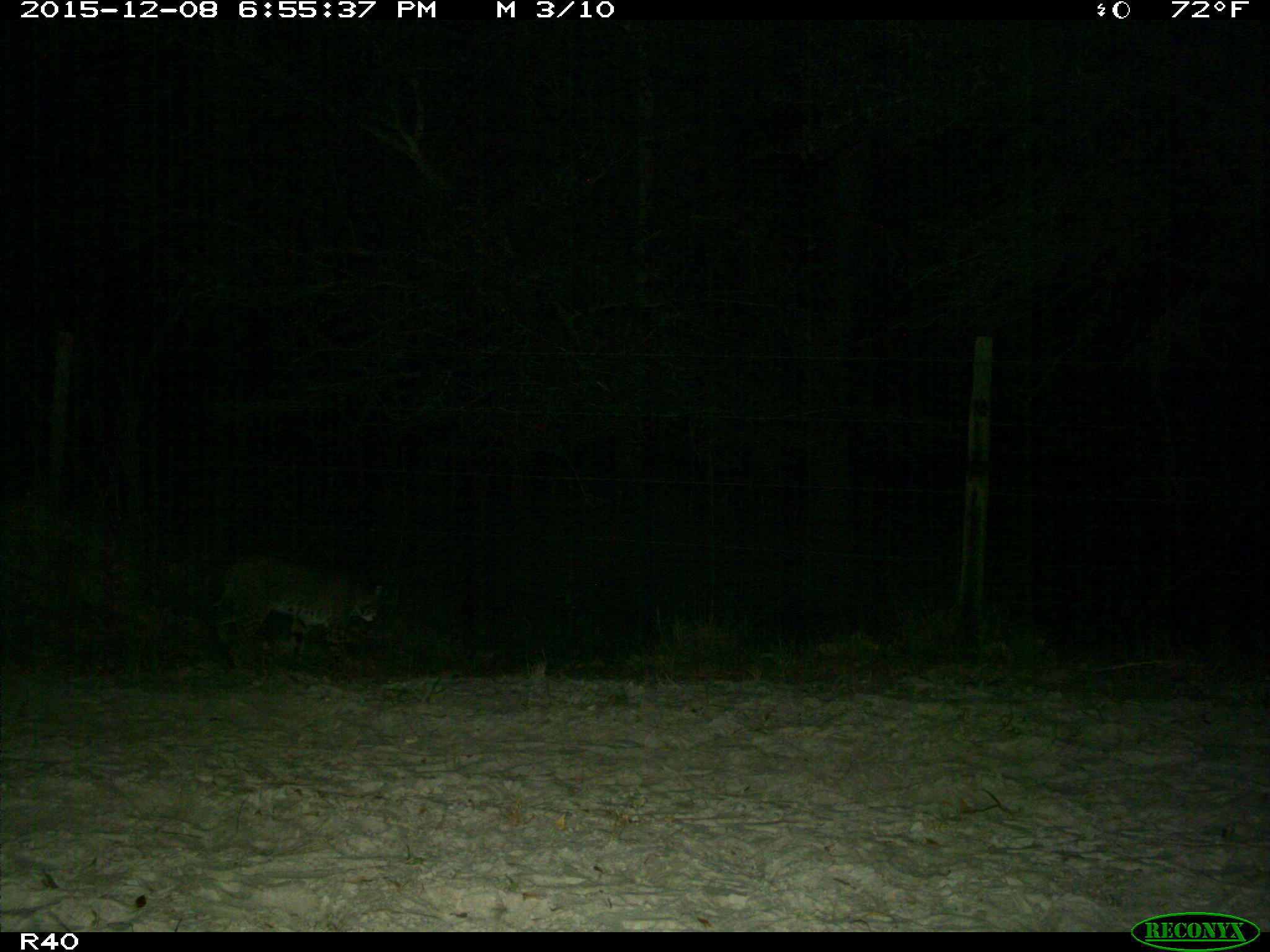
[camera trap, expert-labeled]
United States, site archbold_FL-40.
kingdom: Animalia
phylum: Chordata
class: Mammalia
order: Carnivora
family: Felidae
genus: Lynx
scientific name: Lynx rufus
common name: bobcat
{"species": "Lynx rufus (bobcat)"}